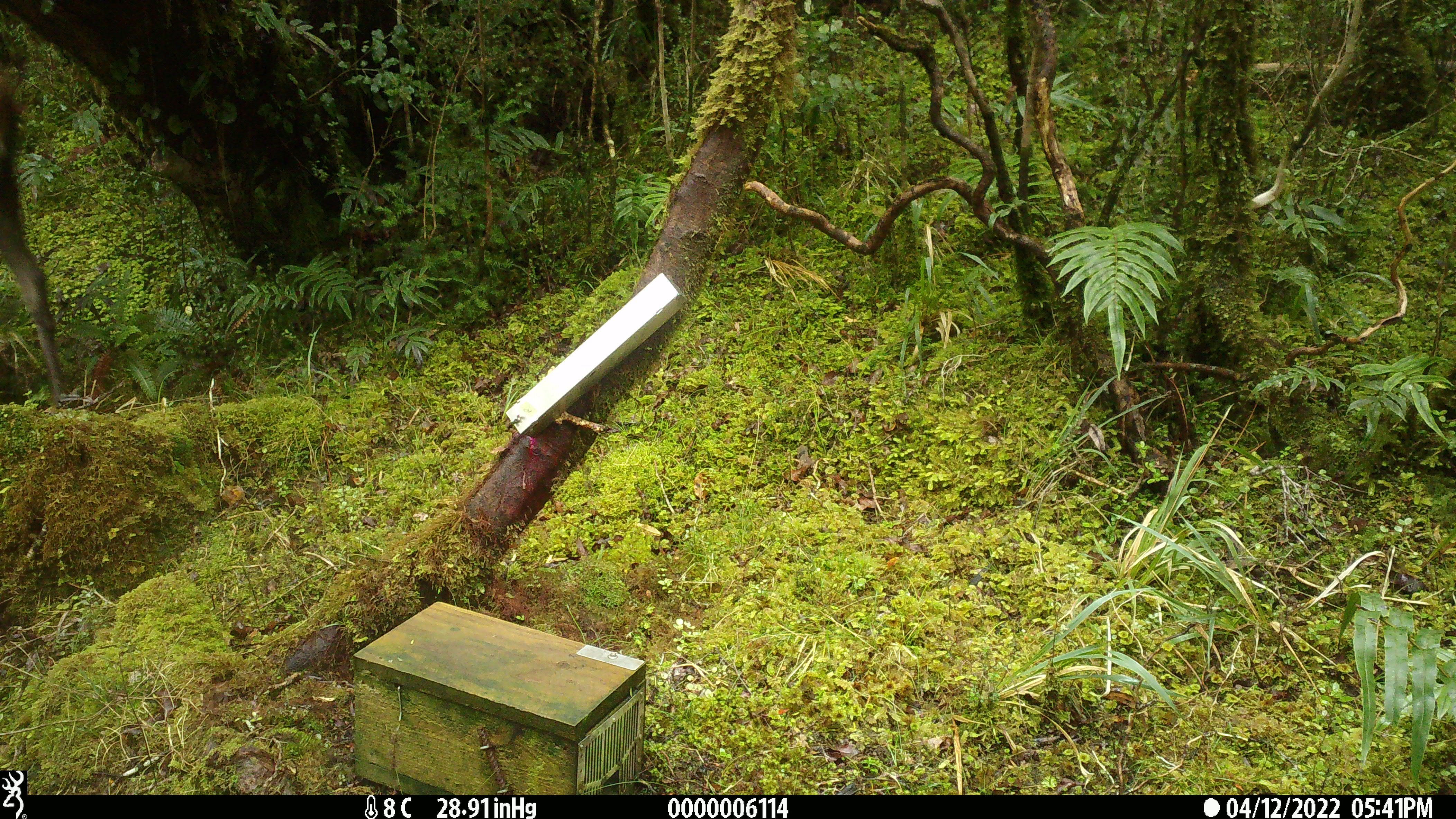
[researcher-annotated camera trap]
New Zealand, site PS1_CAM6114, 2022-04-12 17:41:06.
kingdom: Animalia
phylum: Chordata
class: Mammalia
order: Artiodactyla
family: Cervidae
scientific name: Cervidae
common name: deer